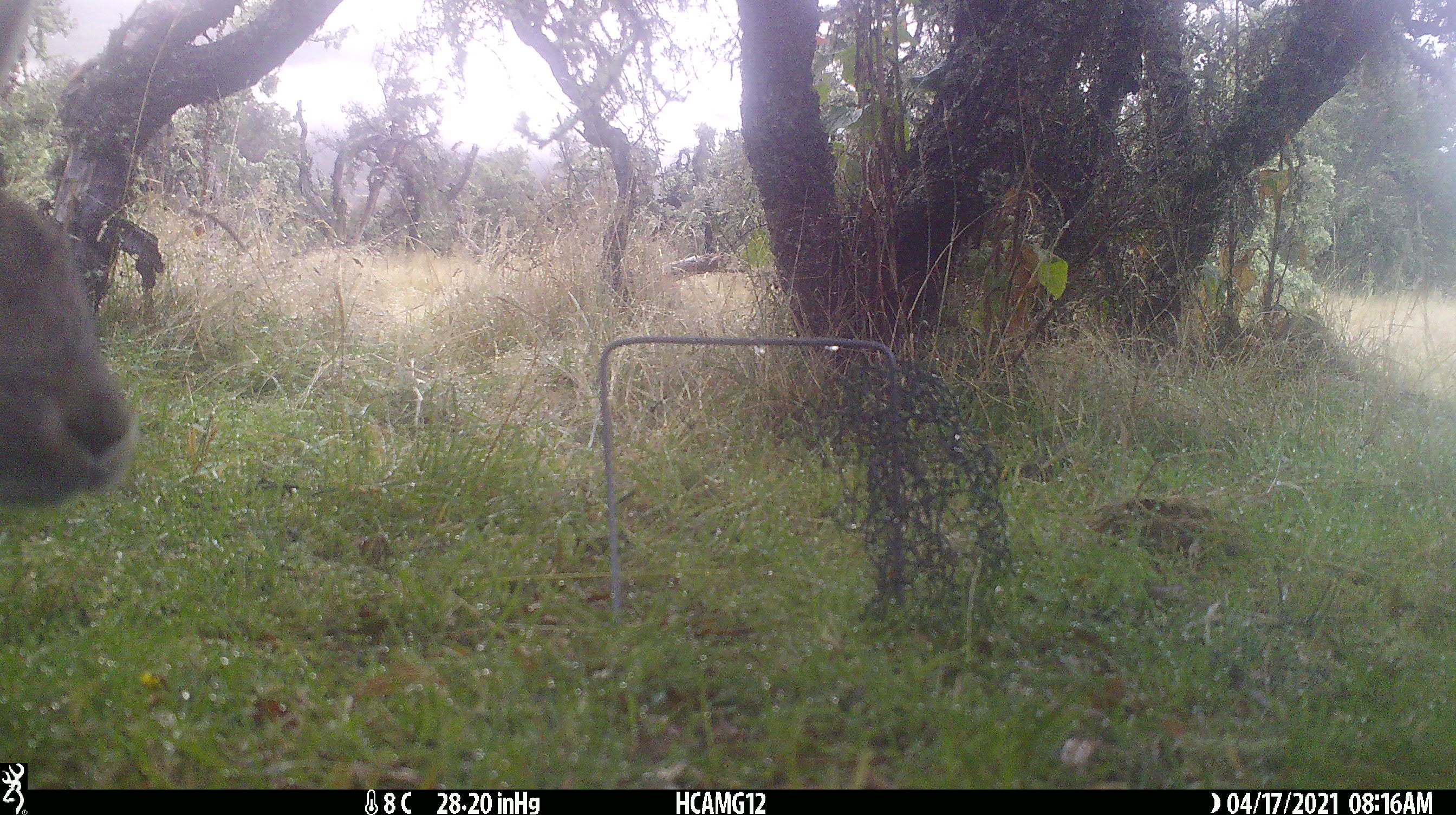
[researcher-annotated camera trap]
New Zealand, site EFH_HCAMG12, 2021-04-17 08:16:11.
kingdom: Animalia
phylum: Chordata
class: Mammalia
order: Lagomorpha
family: Leporidae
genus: Oryctolagus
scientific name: Oryctolagus cuniculus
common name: european rabbit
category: rabbit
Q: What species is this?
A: Rabbit (european rabbit) (Oryctolagus cuniculus).